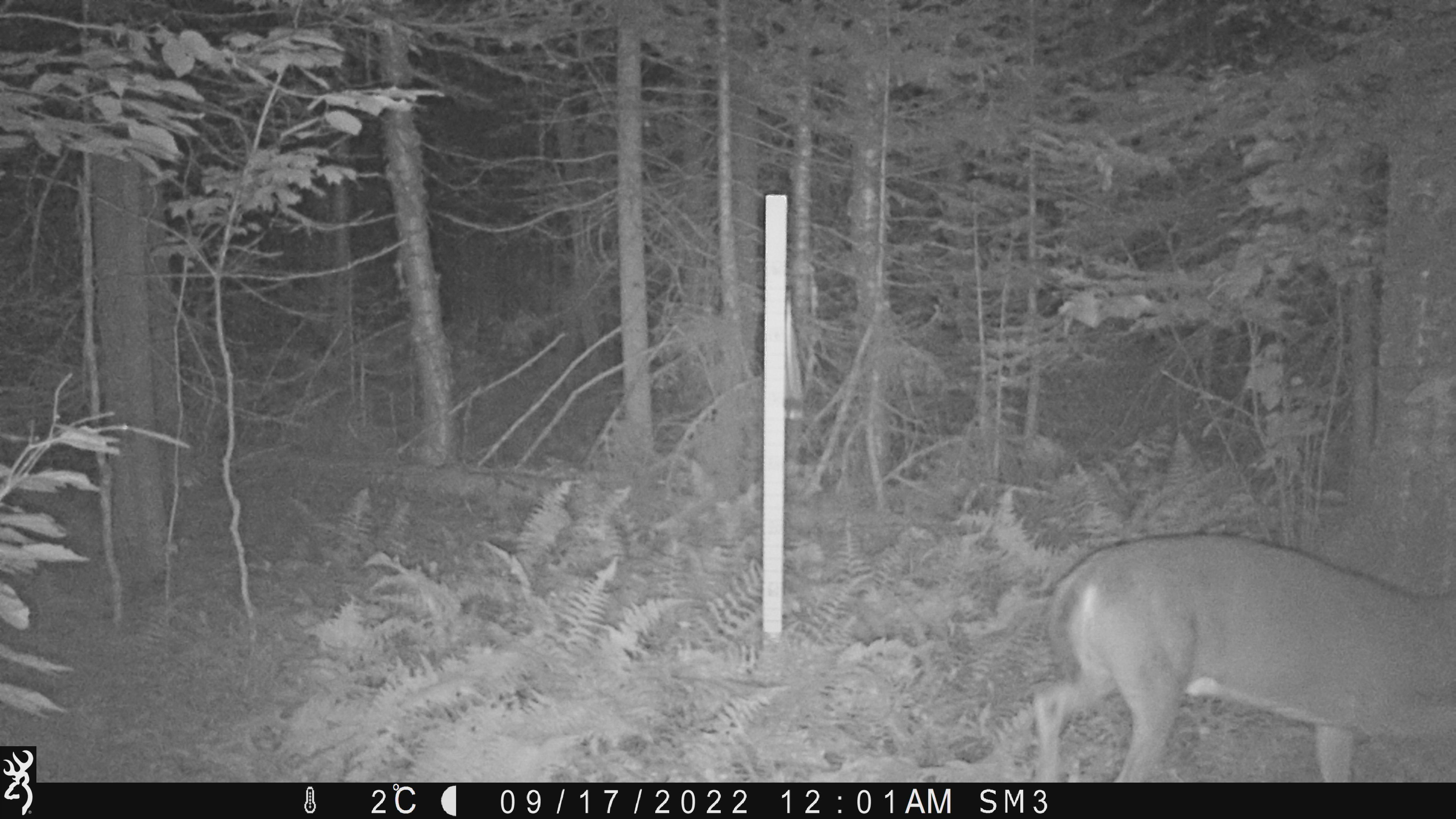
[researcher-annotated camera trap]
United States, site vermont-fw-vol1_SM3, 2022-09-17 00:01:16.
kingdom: Animalia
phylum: Chordata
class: Mammalia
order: Artiodactyla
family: Cervidae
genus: Odocoileus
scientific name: Odocoileus virginianus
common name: white-tailed deer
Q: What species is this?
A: White-tailed deer (Odocoileus virginianus).